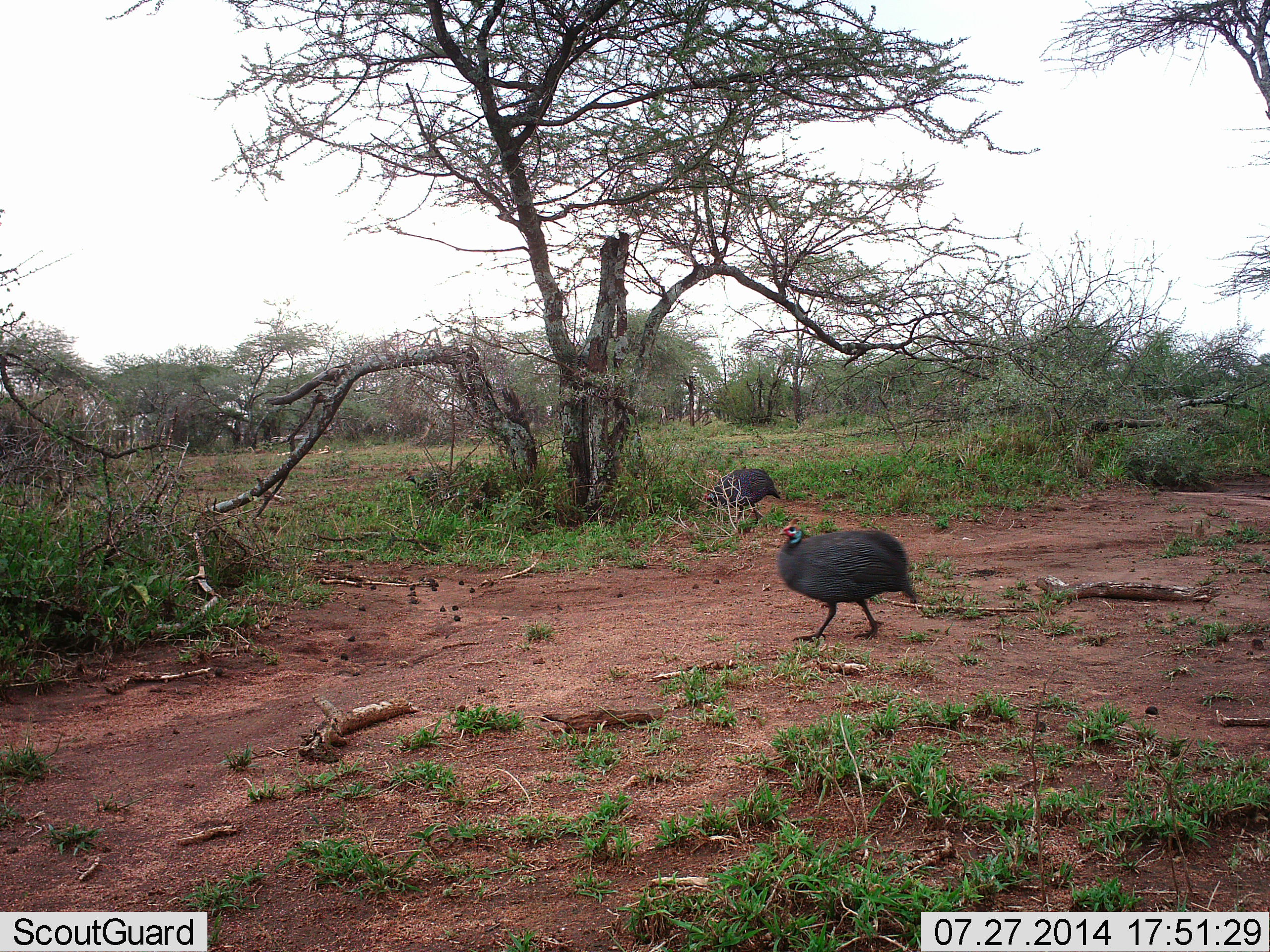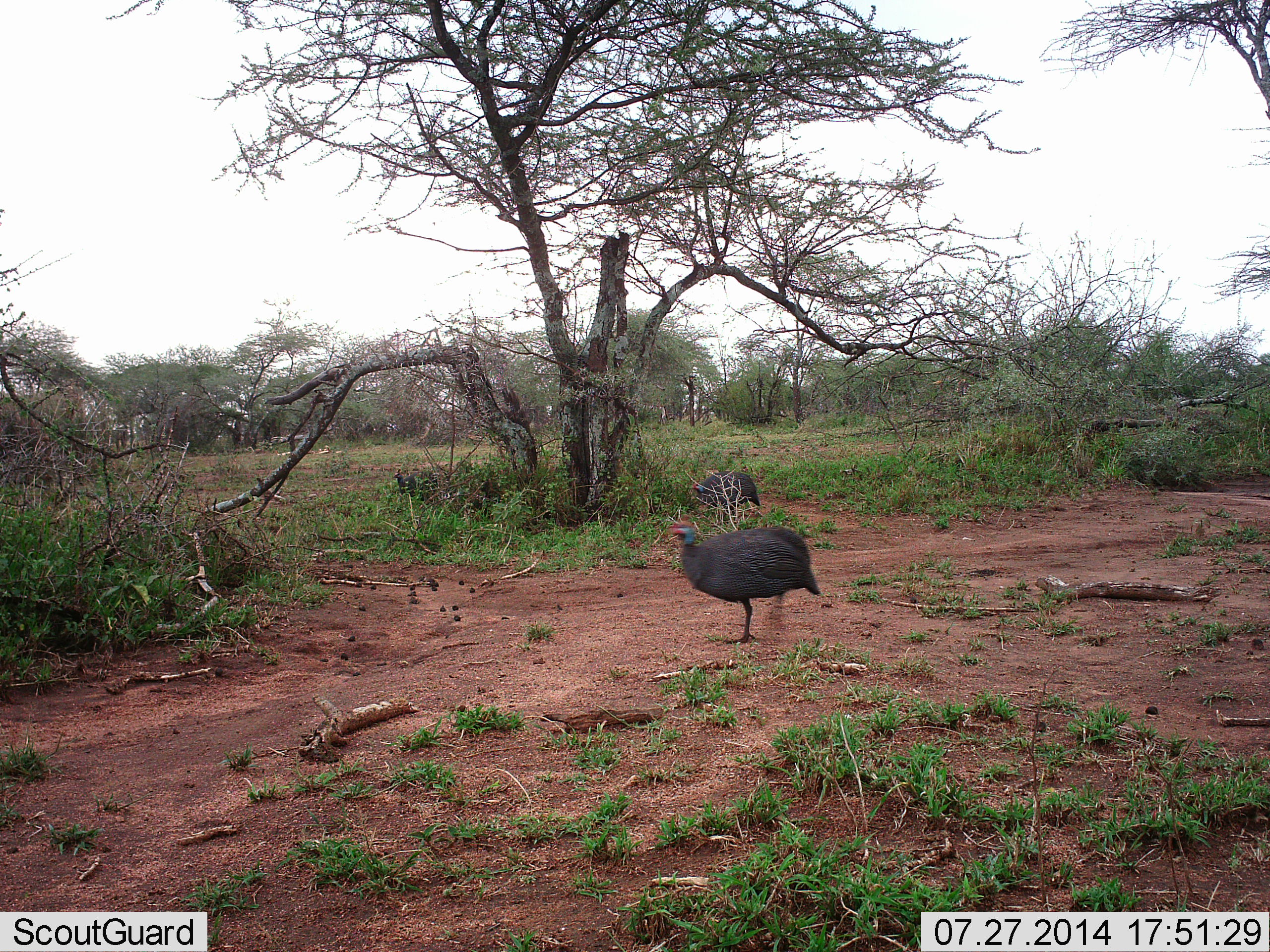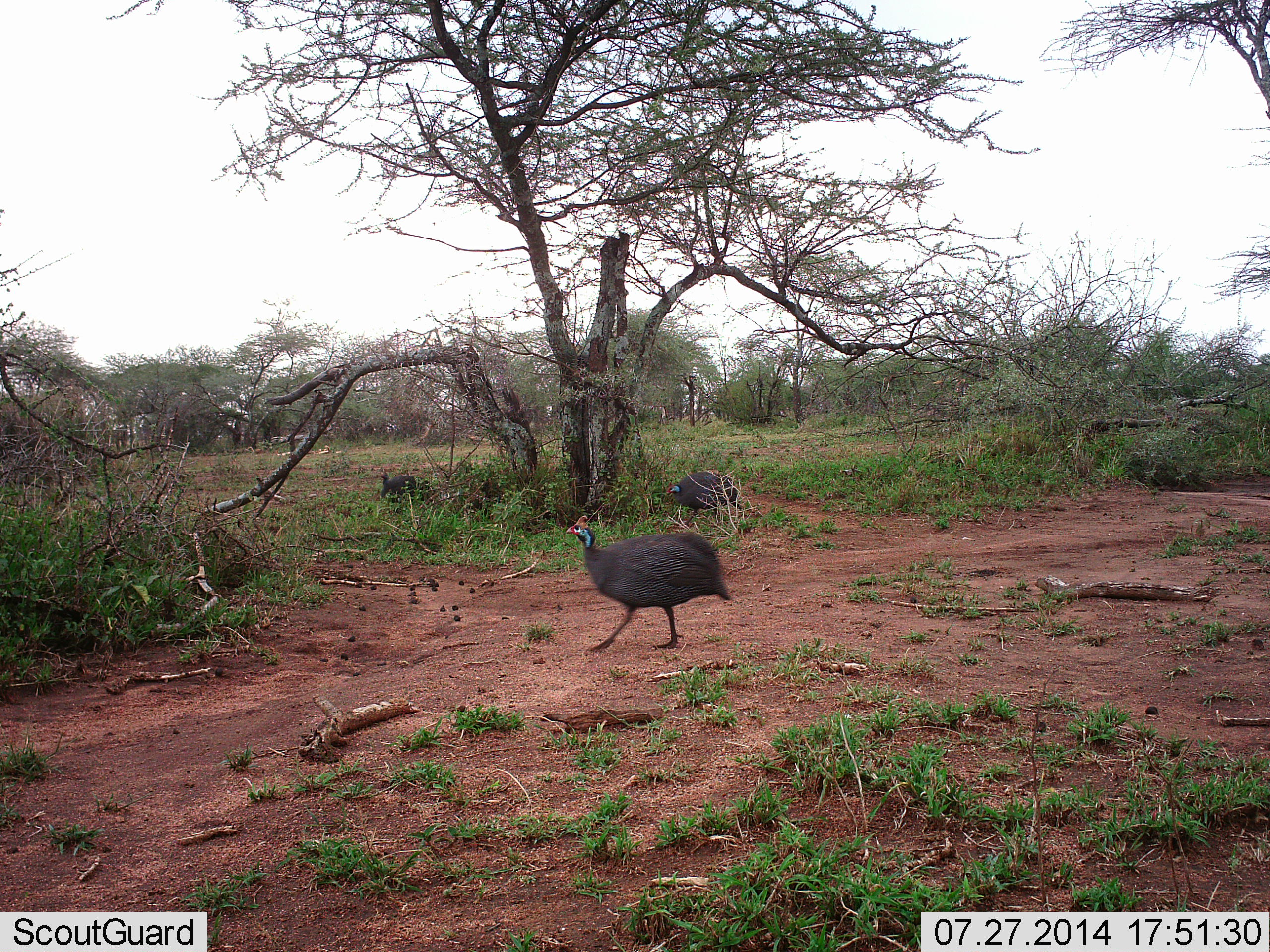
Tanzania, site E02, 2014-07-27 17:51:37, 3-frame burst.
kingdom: Animalia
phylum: Chordata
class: Aves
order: Galliformes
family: Numididae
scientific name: Numididae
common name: guinea fowl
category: guineafowl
Guineafowl (guinea fowl) (Numididae), count 3. Behavior (volunteer vote fractions): standing 10%, resting 0%, moving 90%, interacting 0%. Young present (vote fraction): 0%. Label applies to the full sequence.